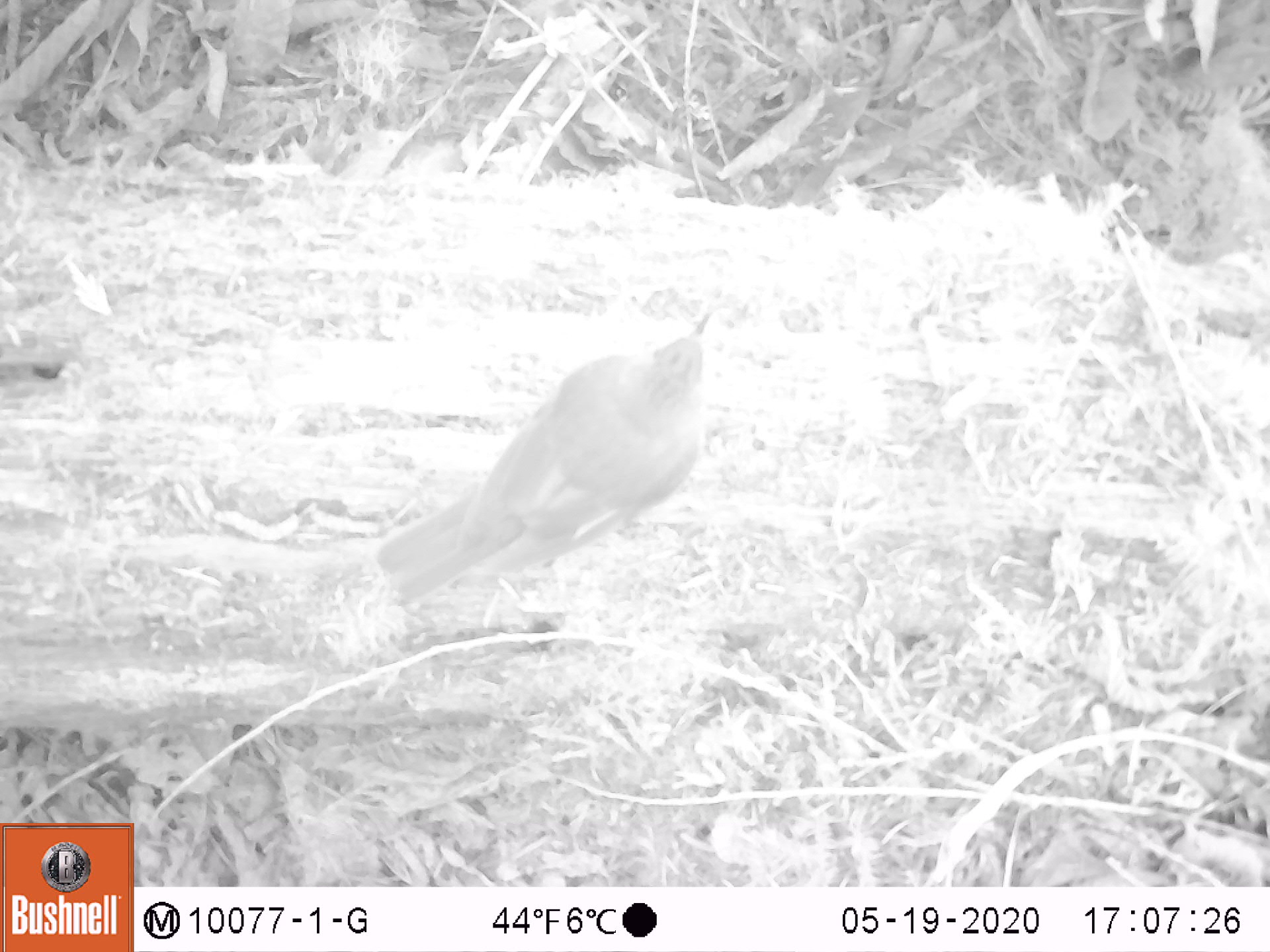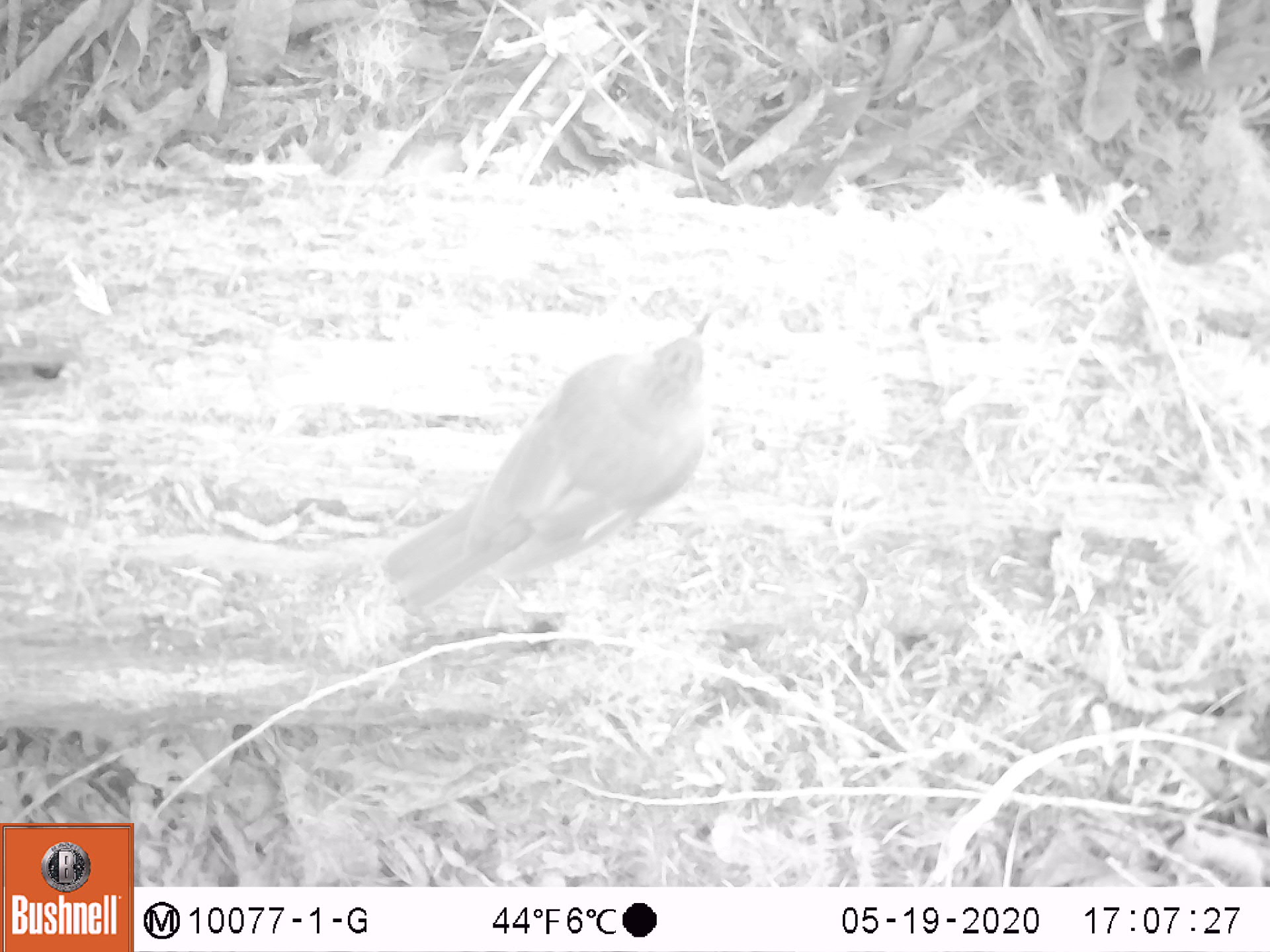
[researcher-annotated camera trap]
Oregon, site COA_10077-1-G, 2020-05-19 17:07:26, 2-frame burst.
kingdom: Animalia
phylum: Chordata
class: Aves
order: Passeriformes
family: Turdidae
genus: Catharus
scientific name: Catharus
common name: brown thrushes and nightingale-thrushes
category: catharus species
Catharus species (brown thrushes and nightingale-thrushes) (Catharus).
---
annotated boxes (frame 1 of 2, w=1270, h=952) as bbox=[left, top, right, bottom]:
catharus species: bbox=[339, 300, 734, 625]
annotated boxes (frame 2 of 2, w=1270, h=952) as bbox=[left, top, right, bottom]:
catharus species: bbox=[359, 300, 725, 618]